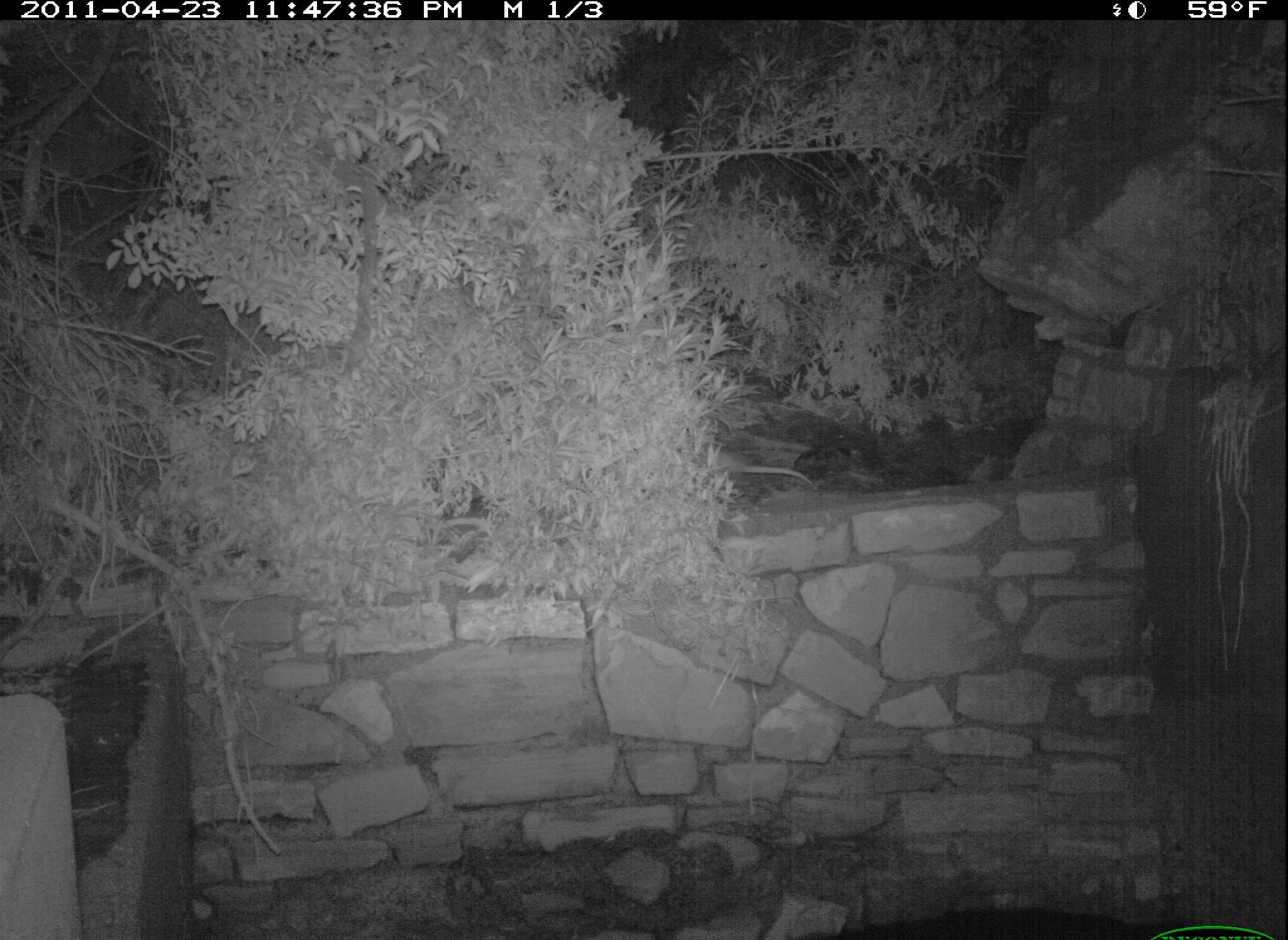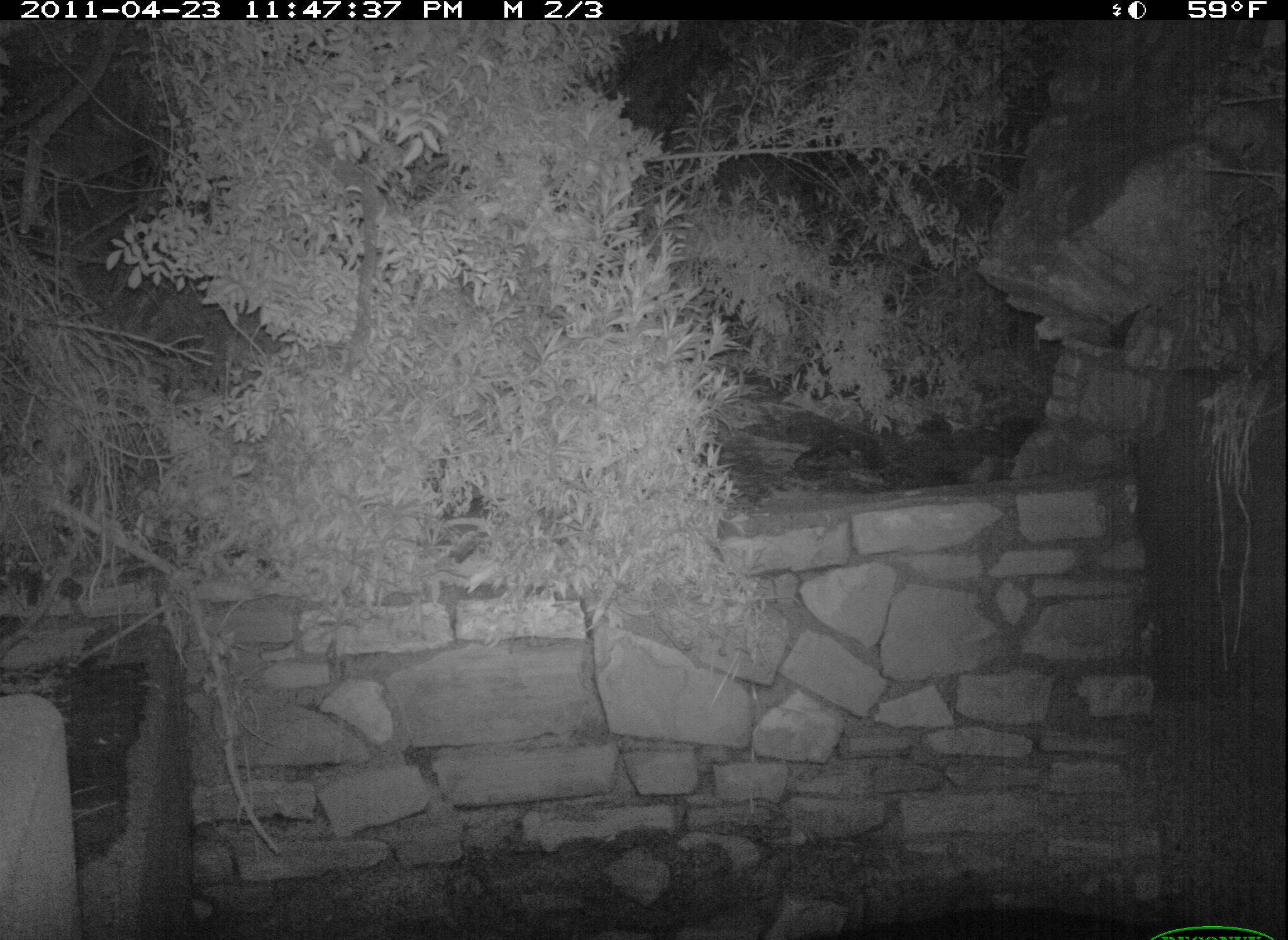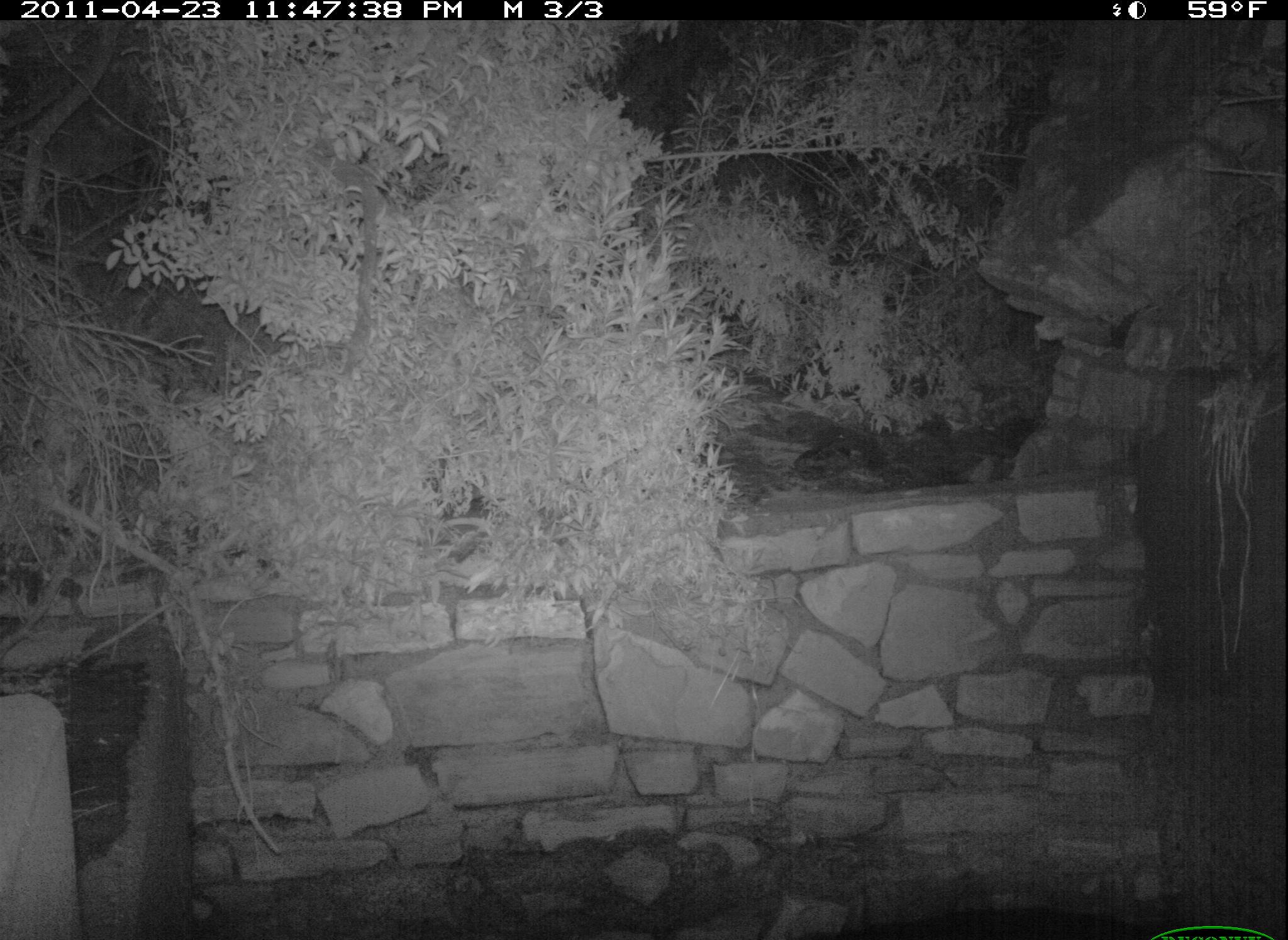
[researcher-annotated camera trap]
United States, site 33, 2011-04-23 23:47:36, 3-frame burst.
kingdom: Animalia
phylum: Chordata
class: Mammalia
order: Didelphimorphia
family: Didelphidae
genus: Didelphis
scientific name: Didelphis virginiana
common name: virginia opossum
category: opossum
Opossum (virginia opossum) (Didelphis virginiana).